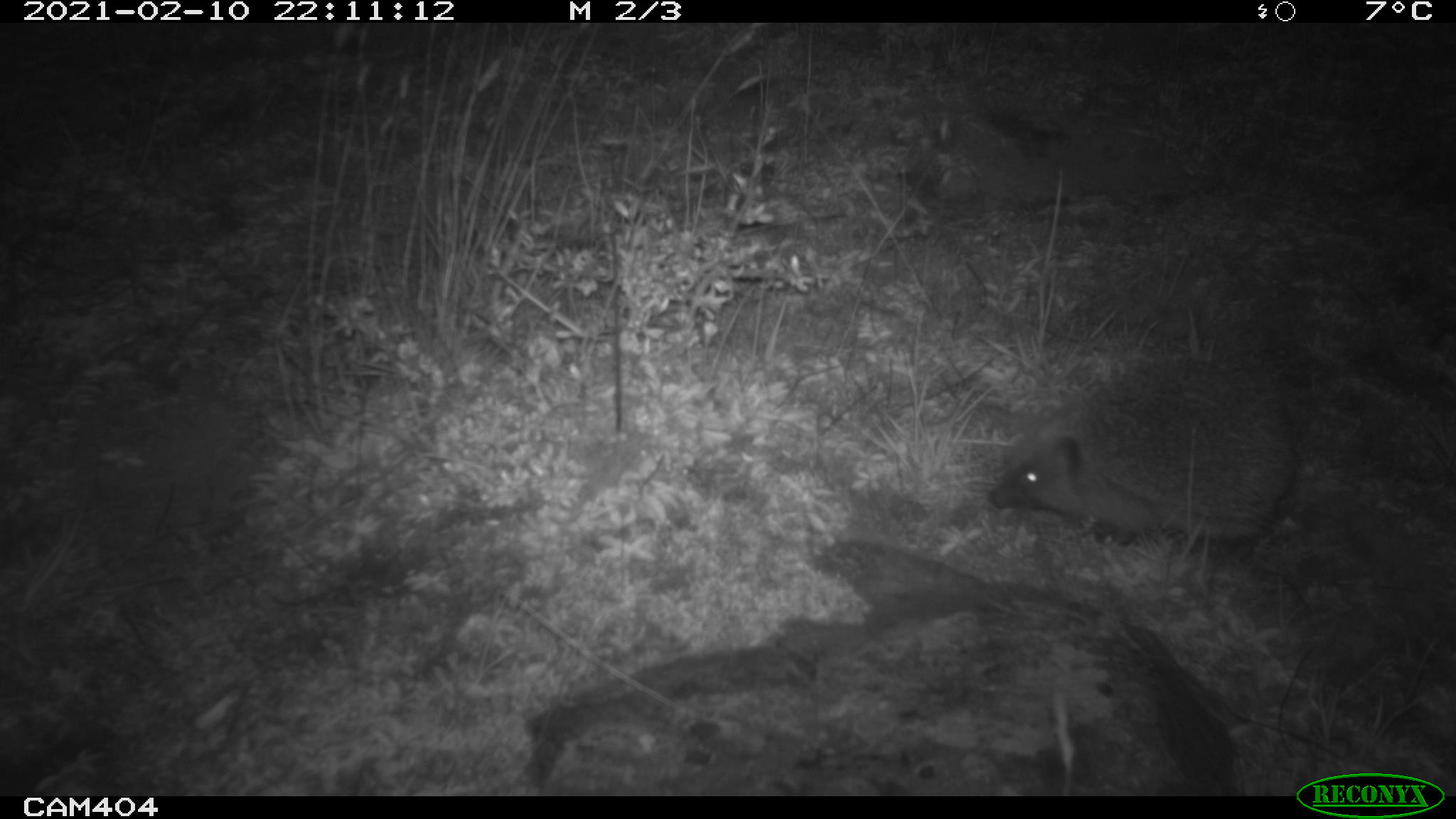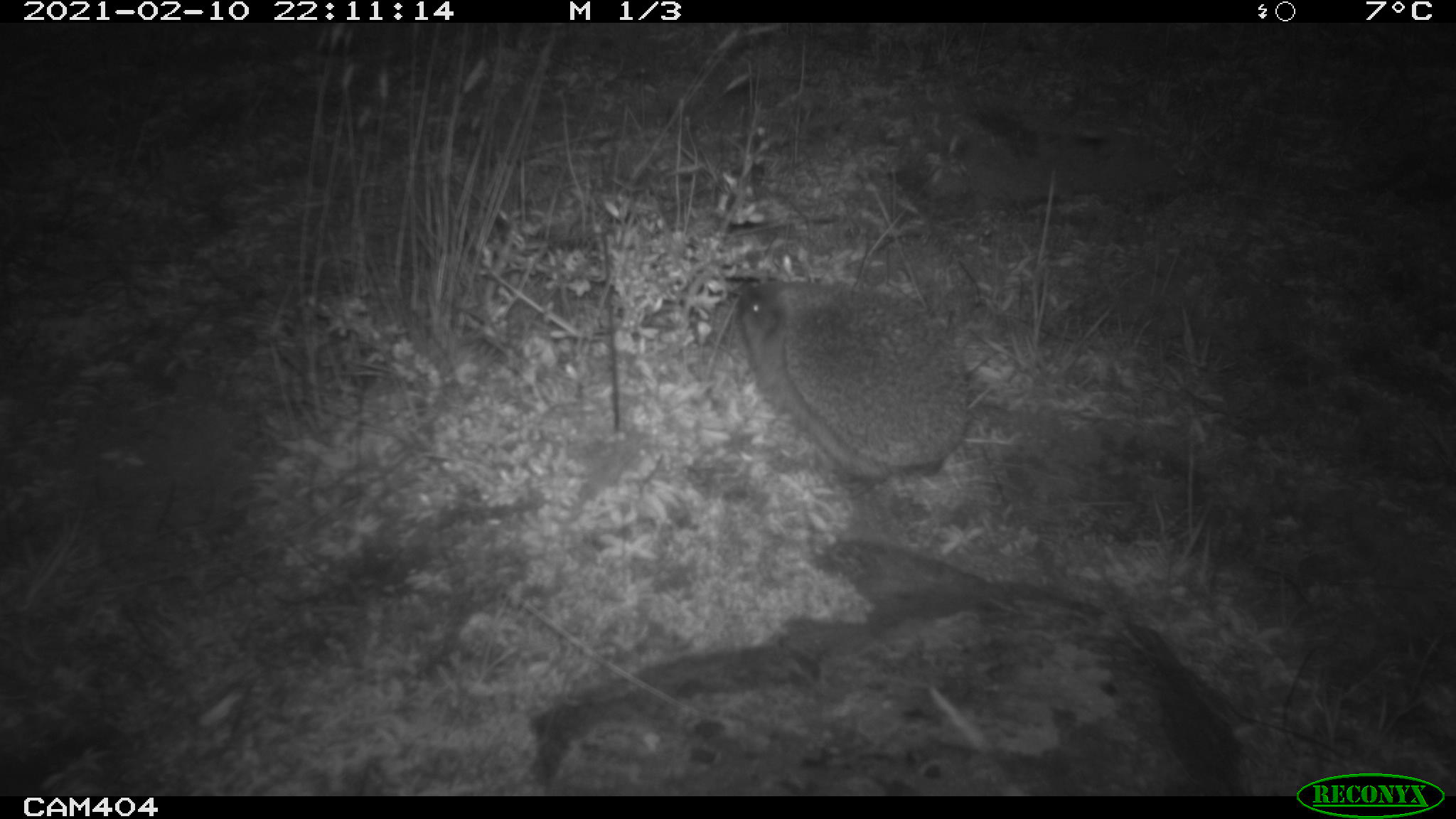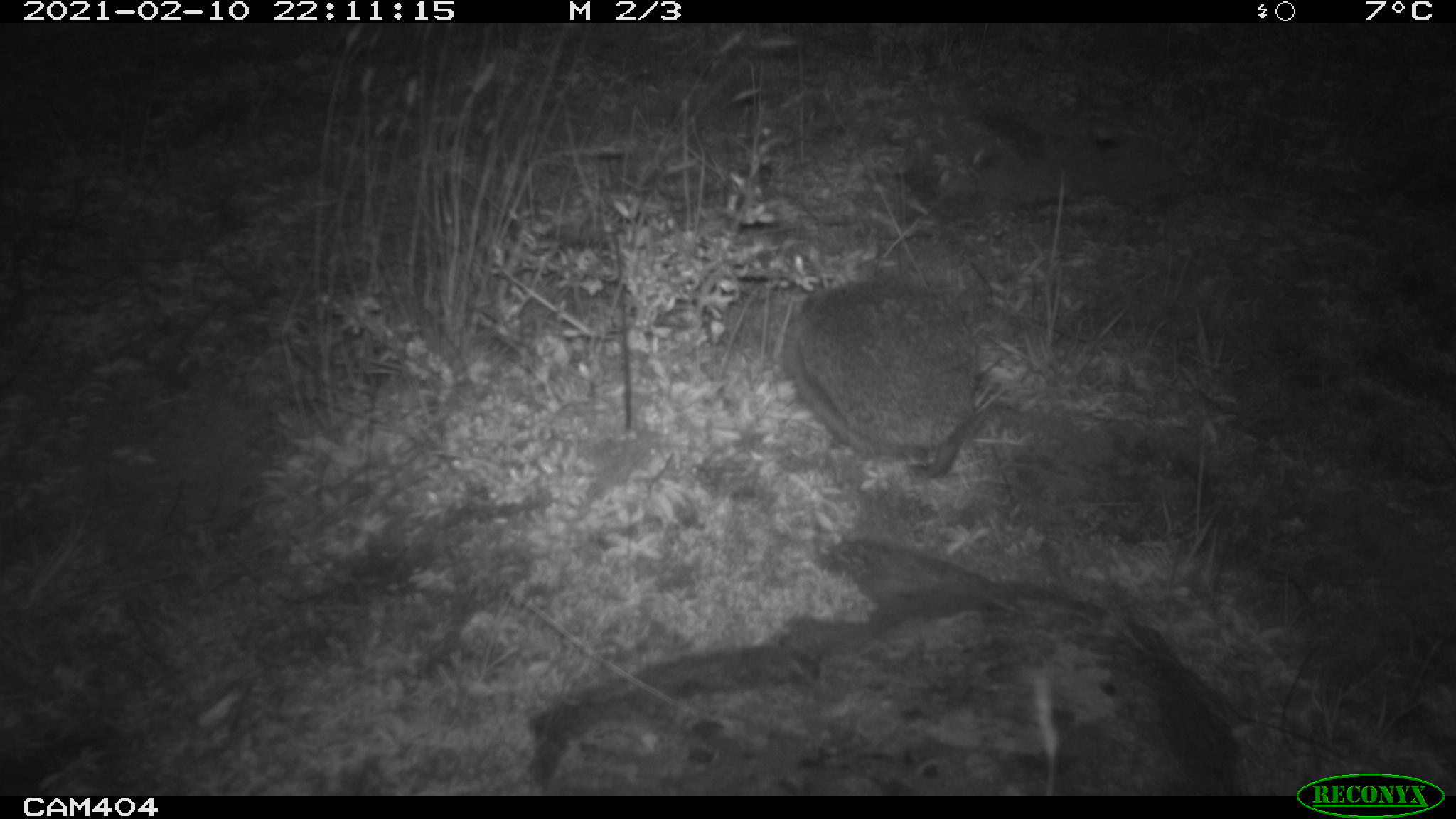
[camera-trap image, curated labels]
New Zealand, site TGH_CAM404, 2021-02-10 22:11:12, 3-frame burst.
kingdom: Animalia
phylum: Chordata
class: Mammalia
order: Eulipotyphla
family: Erinaceidae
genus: Erinaceus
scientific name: Erinaceus europaeus europaeus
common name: european hedgehog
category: hedgehog